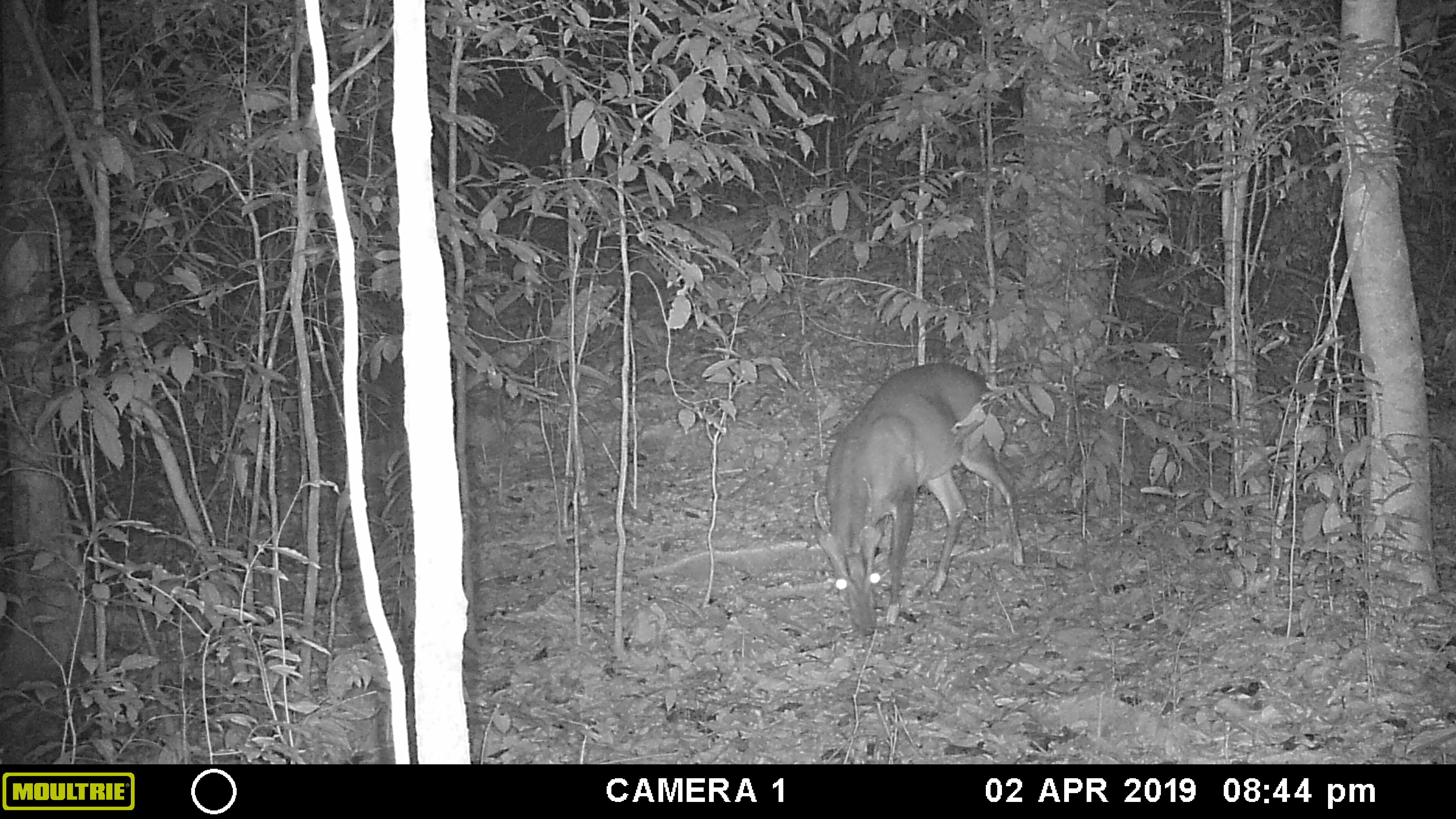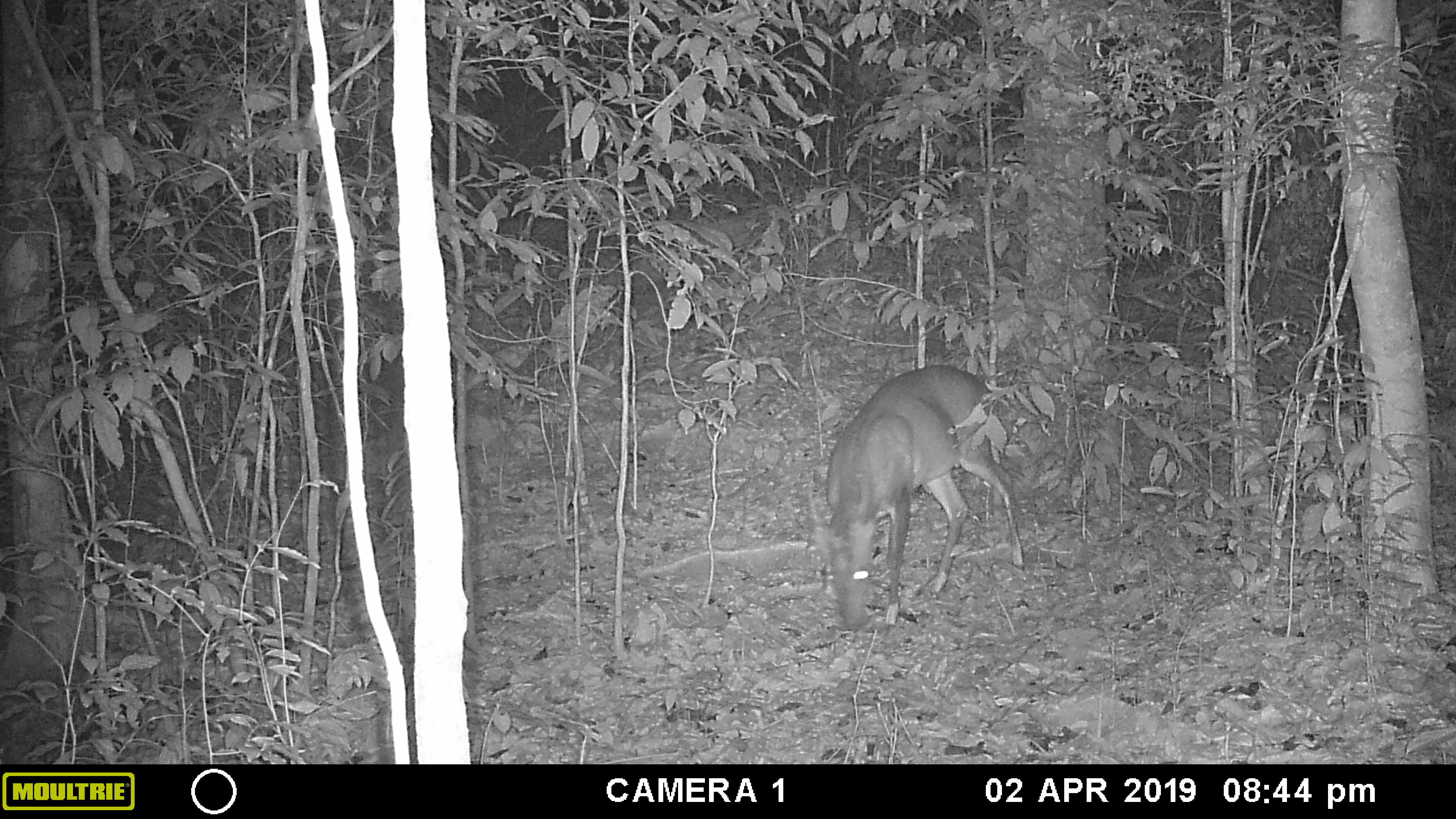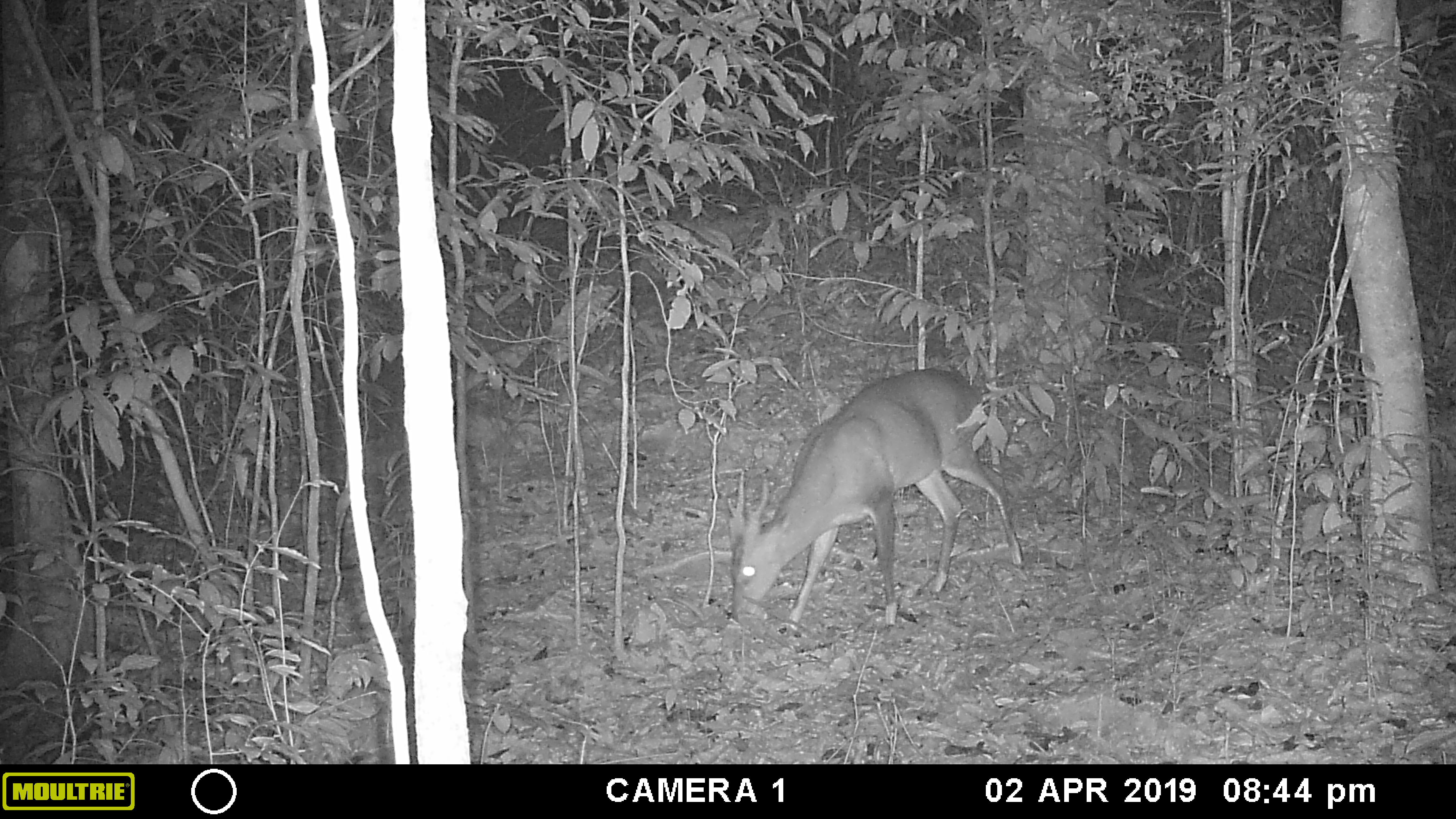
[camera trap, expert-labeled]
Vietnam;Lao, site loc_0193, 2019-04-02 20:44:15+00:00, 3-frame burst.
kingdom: Animalia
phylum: Chordata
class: Mammalia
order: Artiodactyla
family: Cervidae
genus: Muntiacus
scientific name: Muntiacus vuquangensis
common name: large-antlered muntjac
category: large antlered muntjac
Large antlered muntjac (large-antlered muntjac) (Muntiacus vuquangensis). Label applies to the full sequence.